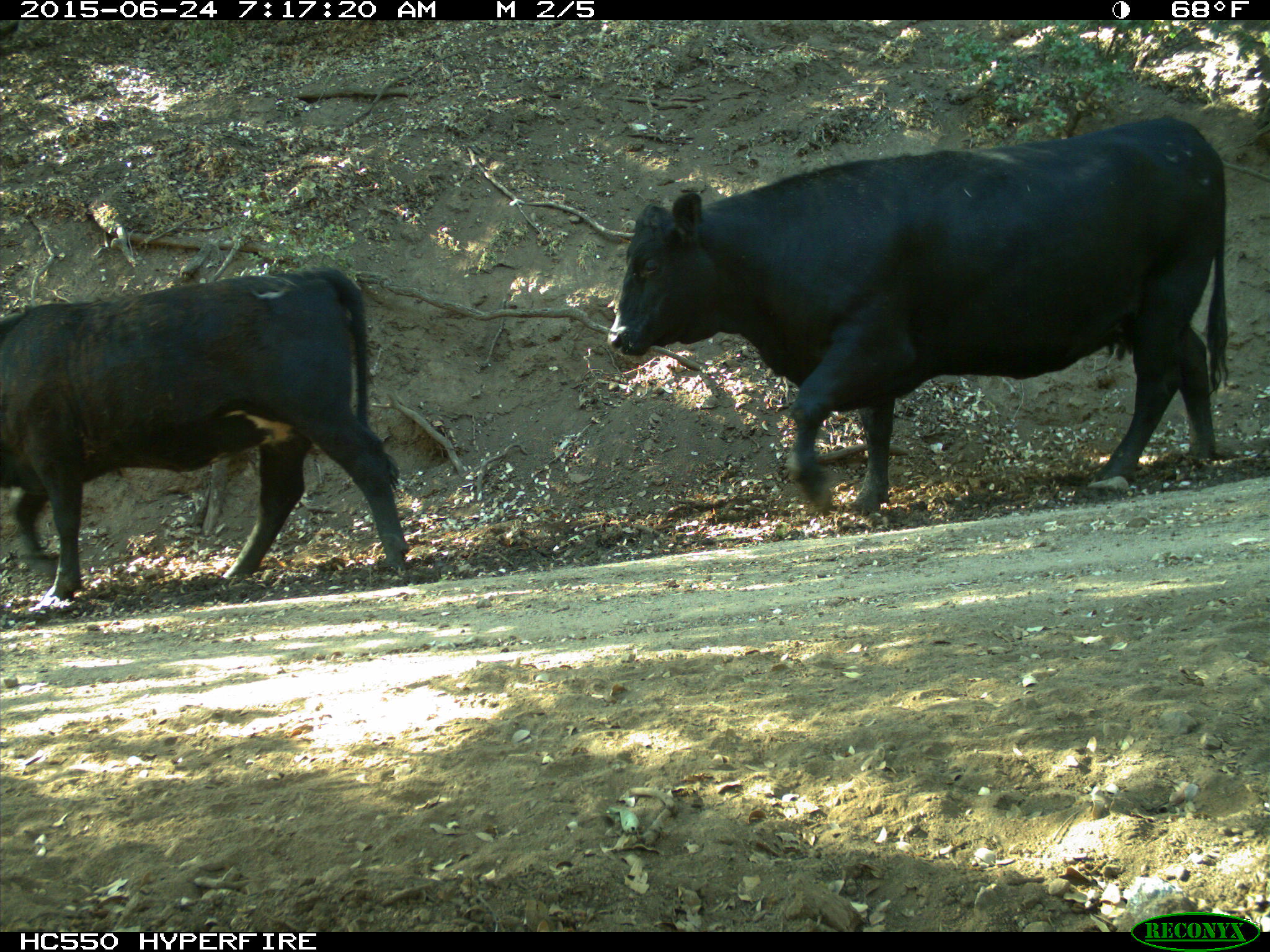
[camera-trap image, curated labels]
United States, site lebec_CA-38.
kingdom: Animalia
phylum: Chordata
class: Mammalia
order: Artiodactyla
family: Bovidae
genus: Bos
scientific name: Bos taurus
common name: domestic cow